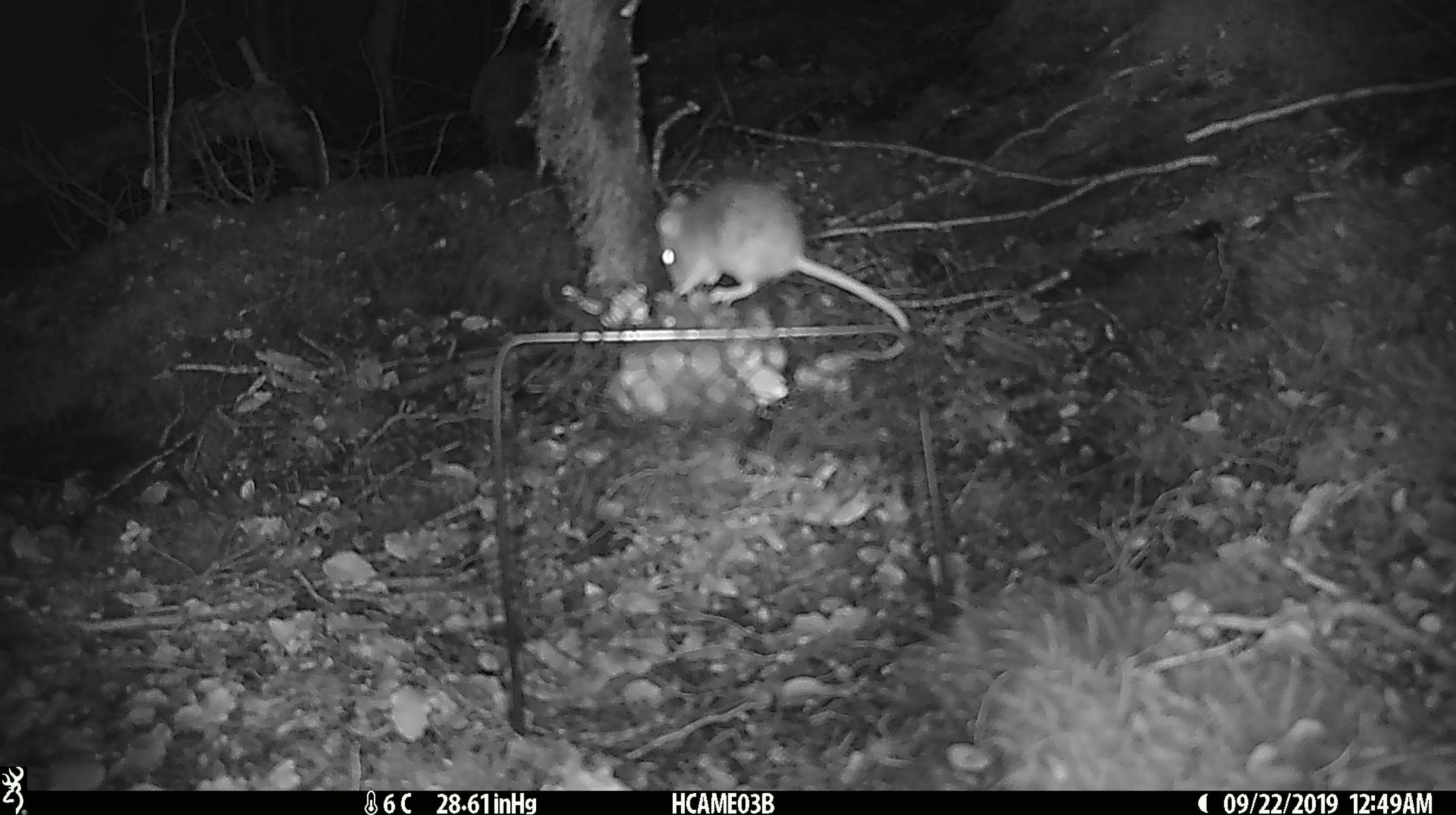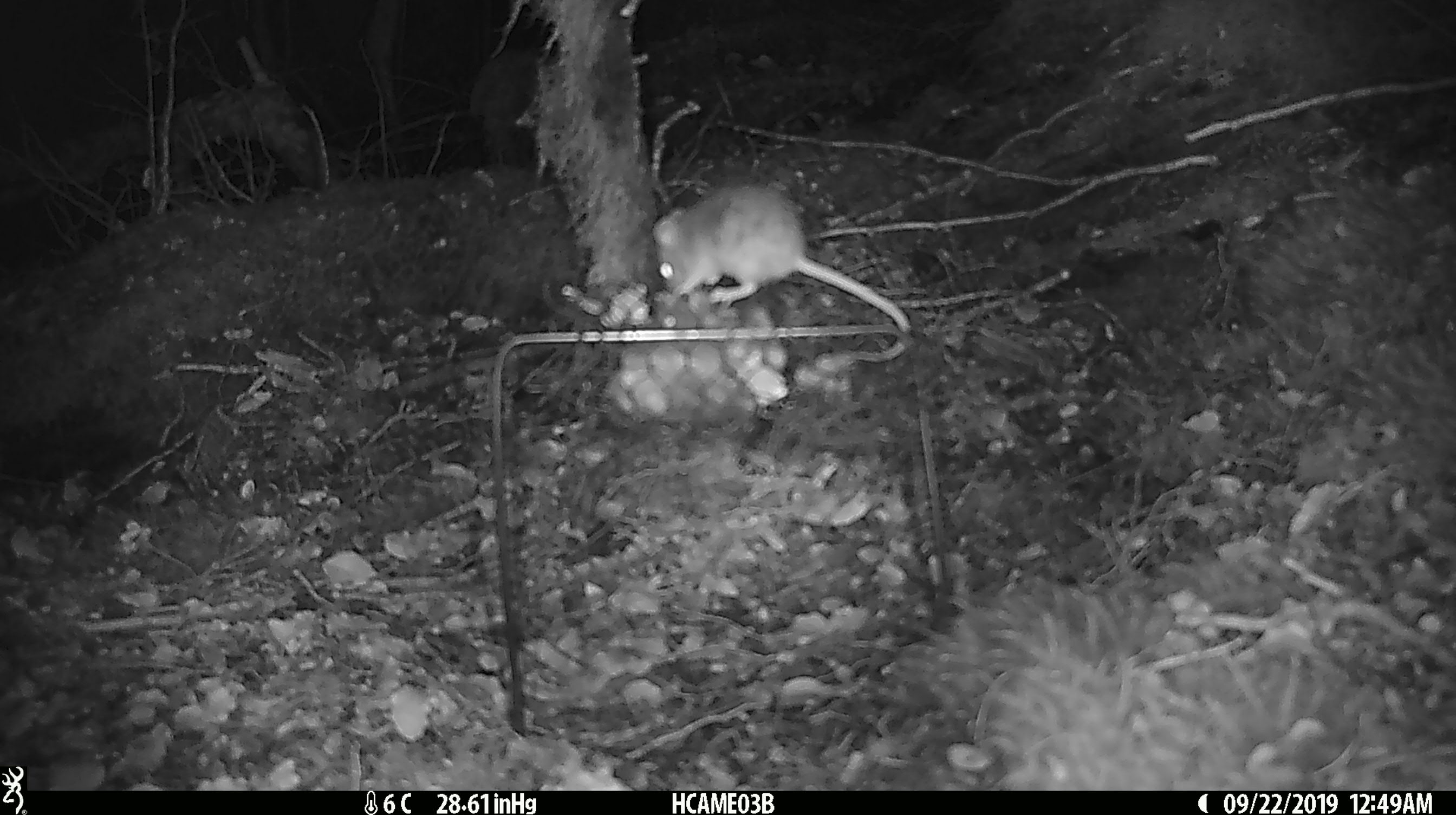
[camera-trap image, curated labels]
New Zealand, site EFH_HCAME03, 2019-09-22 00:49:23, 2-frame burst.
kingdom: Animalia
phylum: Chordata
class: Mammalia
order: Rodentia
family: Muridae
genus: Mus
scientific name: Mus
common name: mouse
Mouse (Mus).